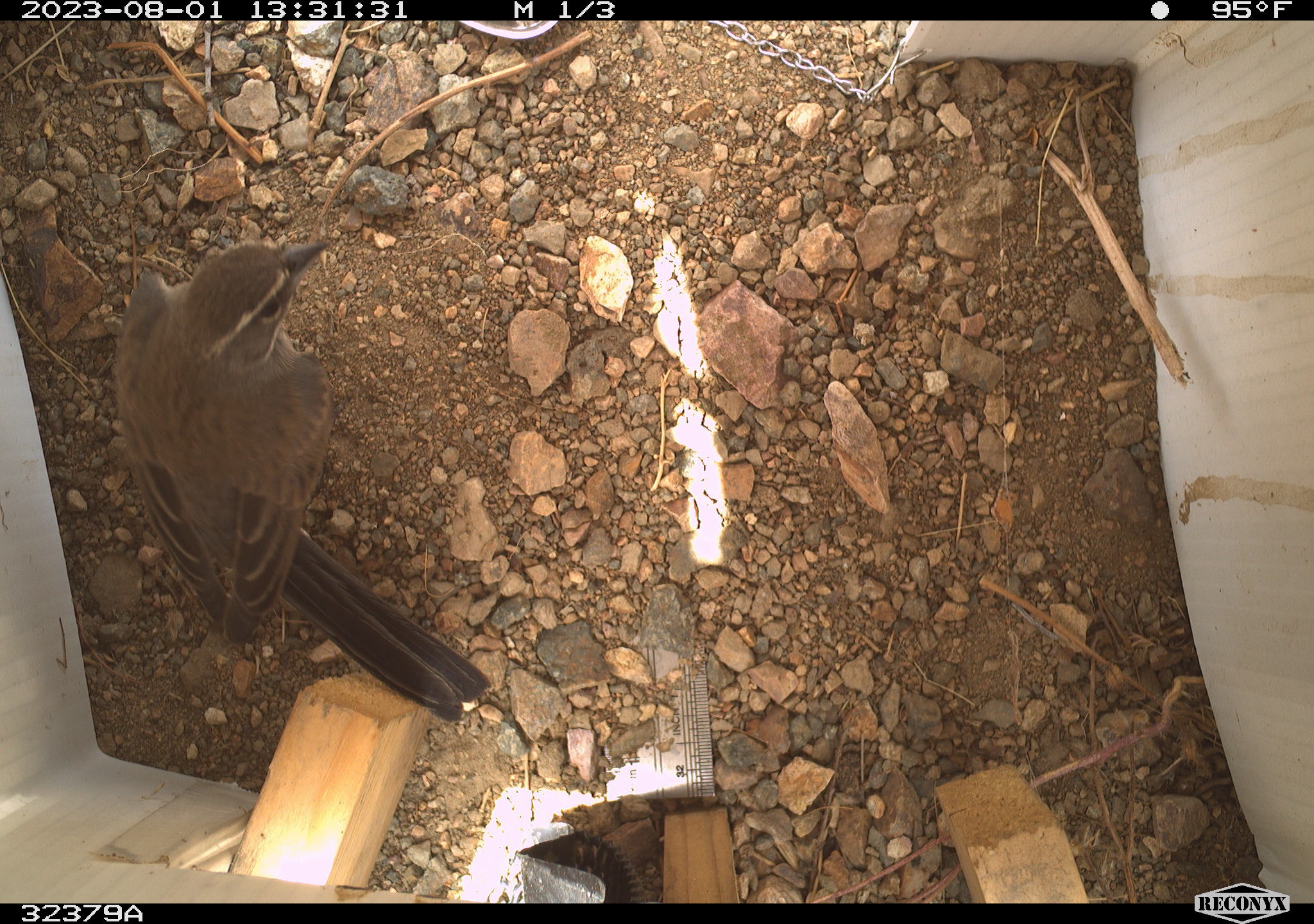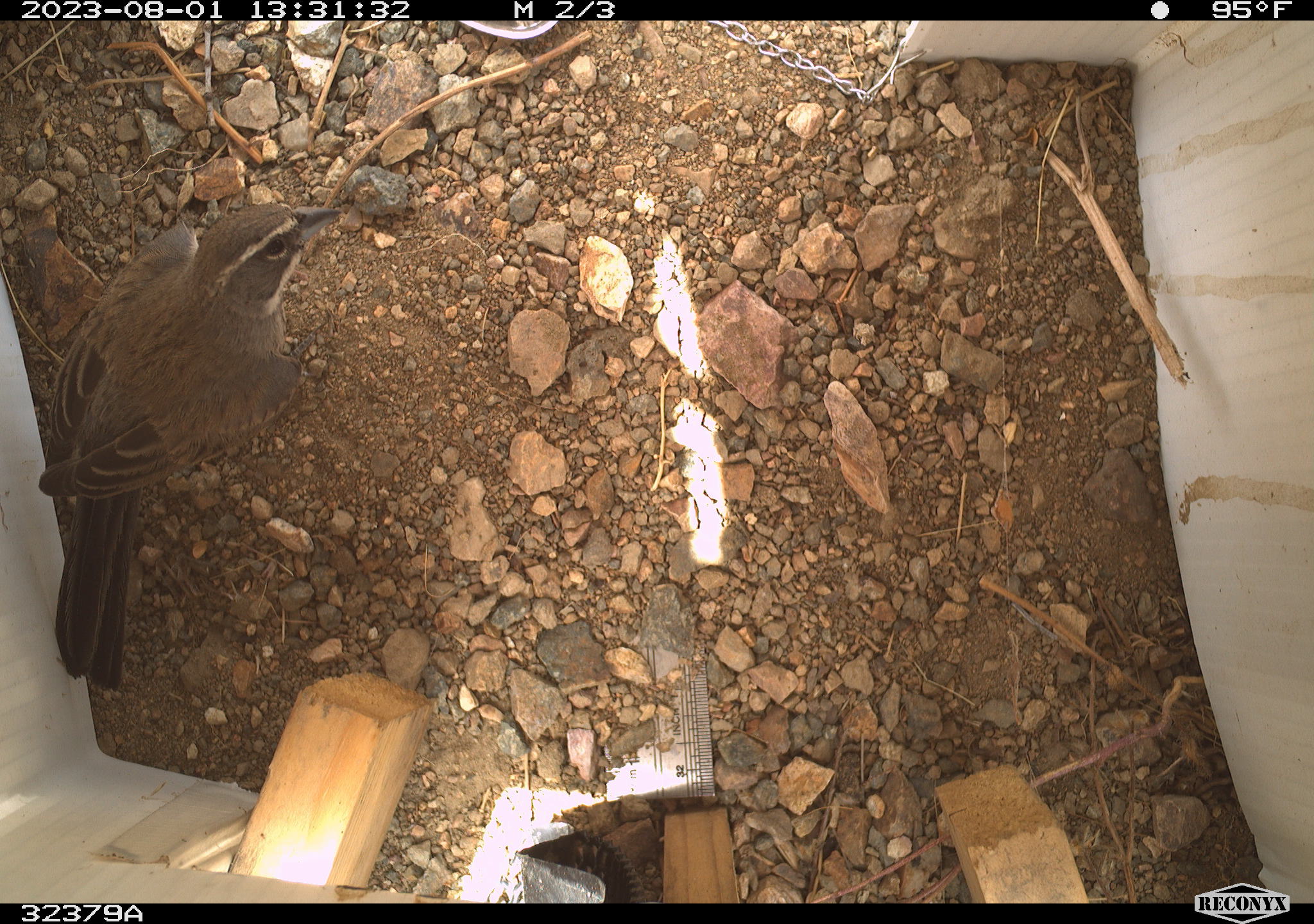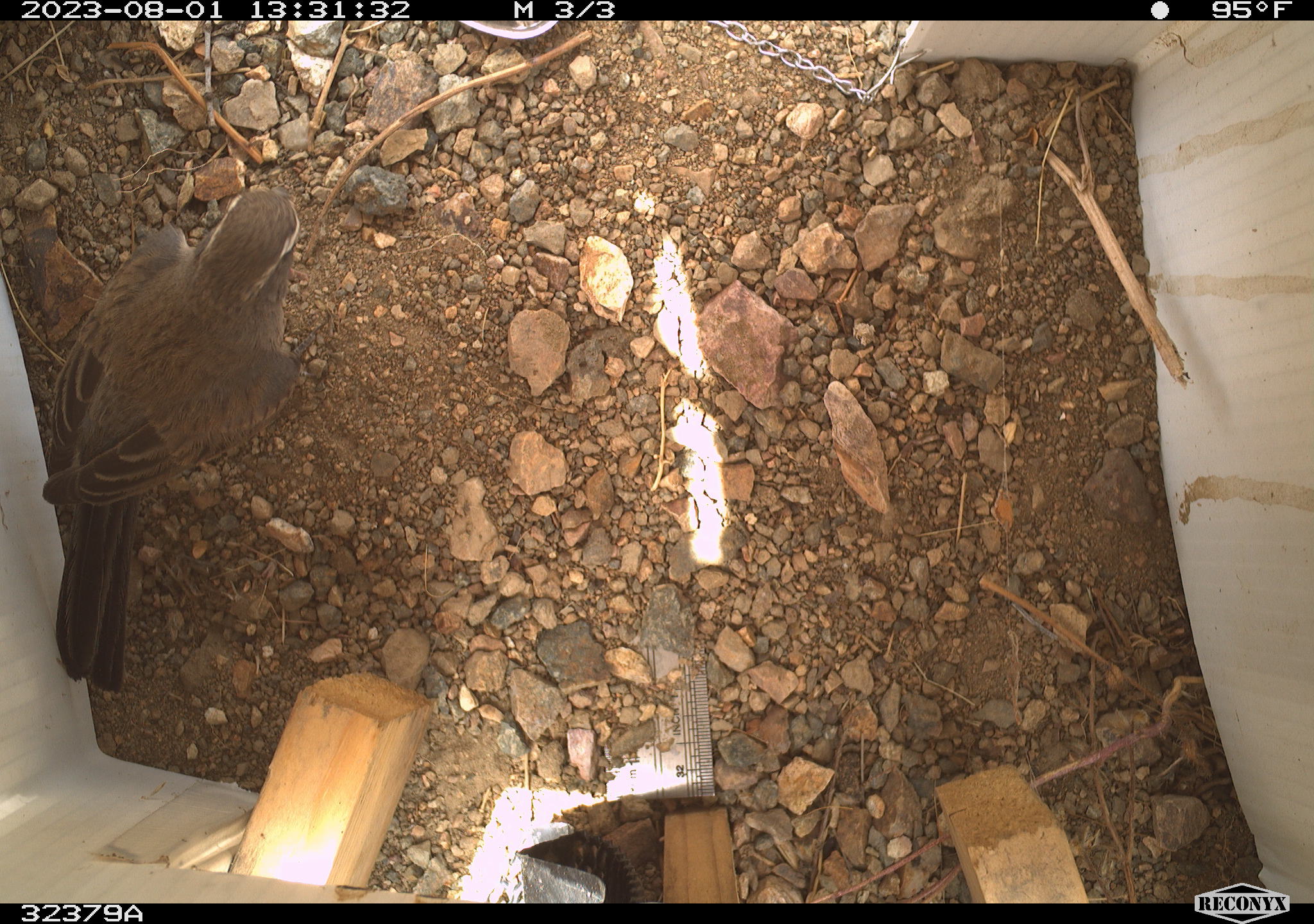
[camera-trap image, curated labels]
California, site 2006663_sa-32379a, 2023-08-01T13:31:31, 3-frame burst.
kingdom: Animalia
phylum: Chordata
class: Aves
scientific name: Aves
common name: bird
Bird (Aves).